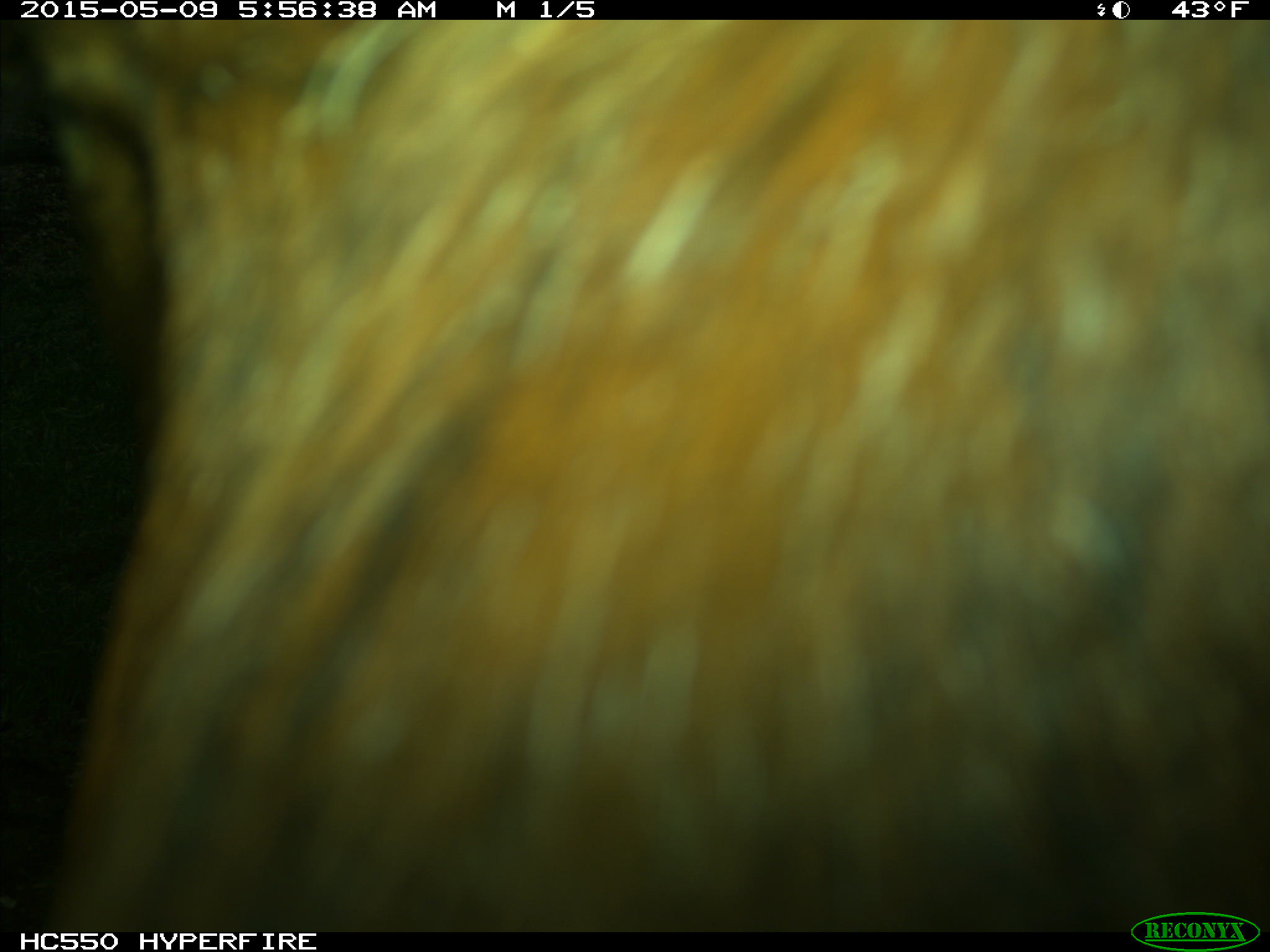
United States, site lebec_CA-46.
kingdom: Animalia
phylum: Chordata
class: Mammalia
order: Artiodactyla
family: Bovidae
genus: Bos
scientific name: Bos taurus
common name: domestic cow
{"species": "Bos taurus (domestic cow)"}